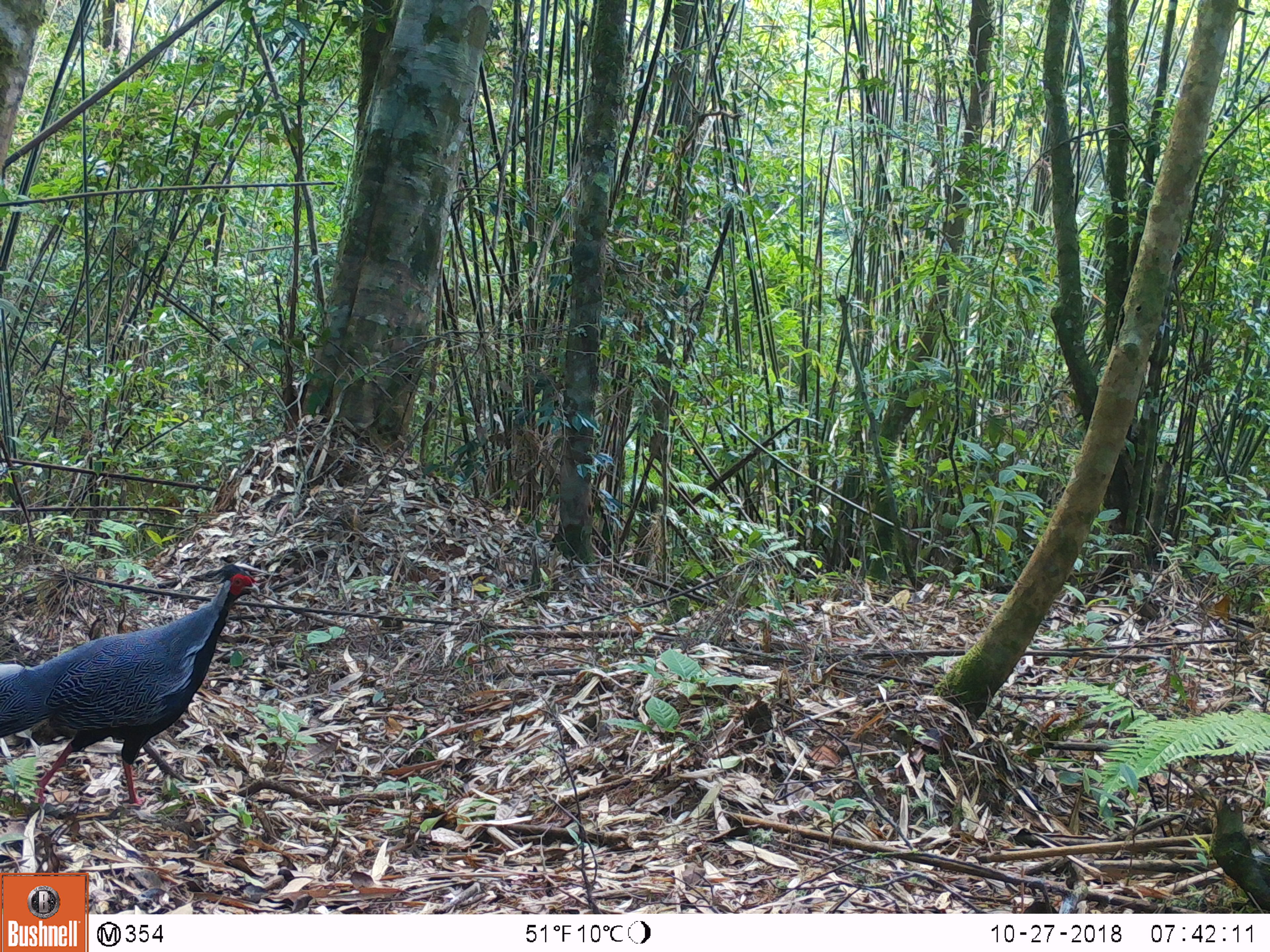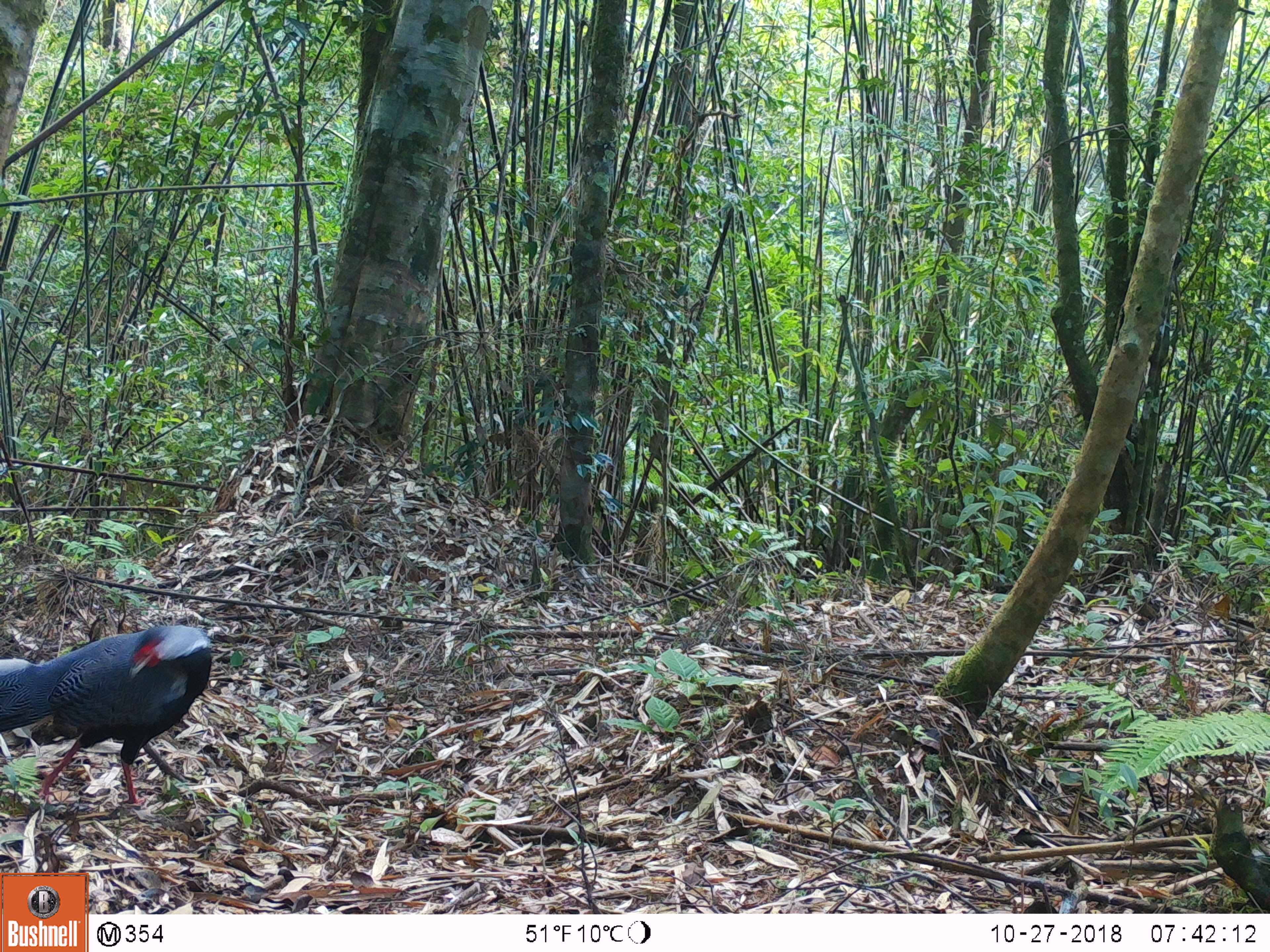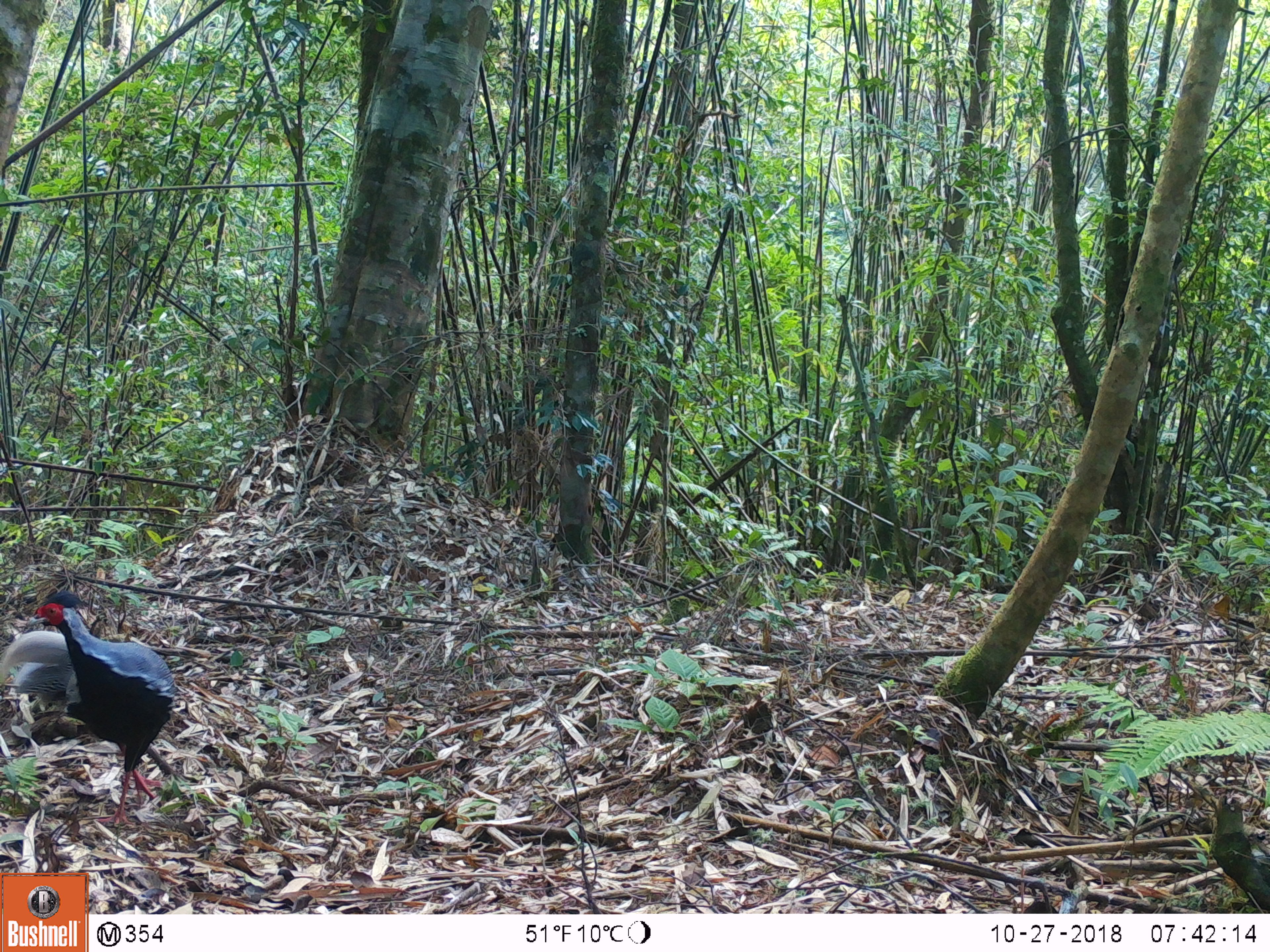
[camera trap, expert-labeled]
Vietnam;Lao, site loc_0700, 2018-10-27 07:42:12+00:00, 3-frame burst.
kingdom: Animalia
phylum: Chordata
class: Aves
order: Galliformes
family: Phasianidae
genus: Lophura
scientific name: Lophura nycthemera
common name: silver pheasant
Silver pheasant (Lophura nycthemera). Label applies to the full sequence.